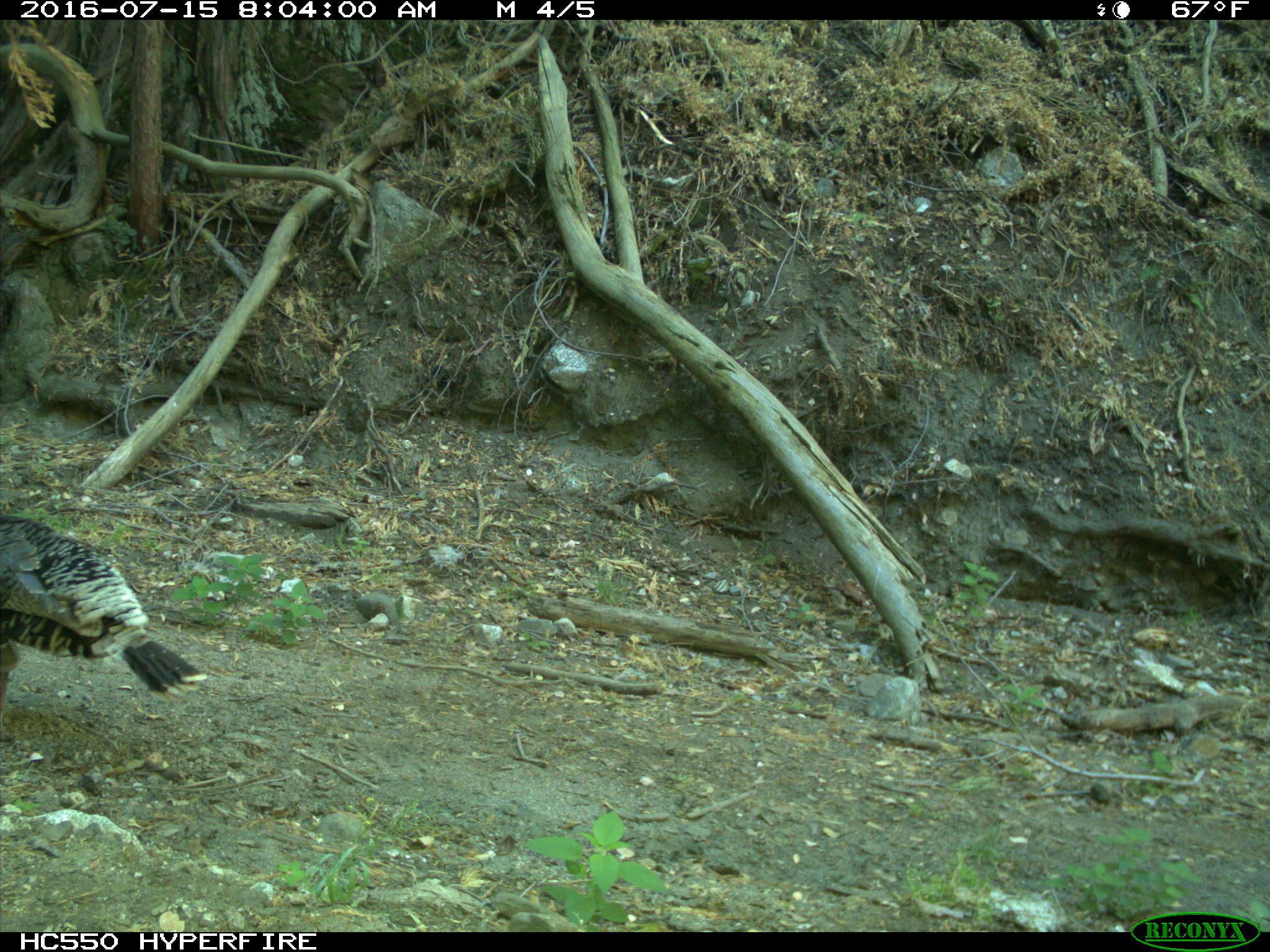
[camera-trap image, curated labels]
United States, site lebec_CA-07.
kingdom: Animalia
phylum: Chordata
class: Aves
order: Galliformes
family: Phasianidae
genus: Meleagris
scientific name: Meleagris gallopavo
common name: wild turkey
Meleagris gallopavo (wild turkey).